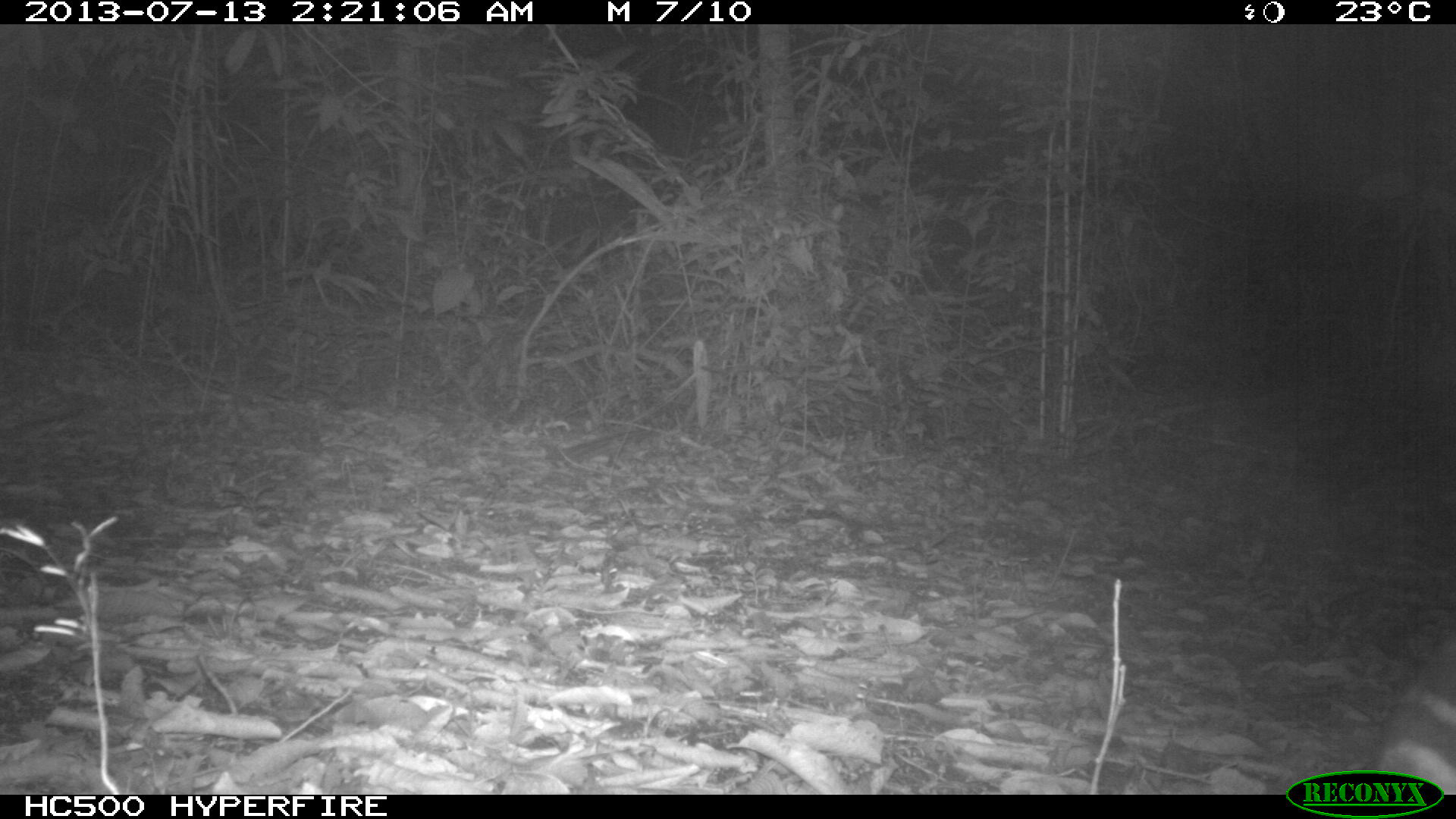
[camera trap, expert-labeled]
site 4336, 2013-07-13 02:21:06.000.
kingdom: Animalia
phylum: Chordata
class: Mammalia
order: Rodentia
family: Cuniculidae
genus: Cuniculus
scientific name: Cuniculus paca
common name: lowland paca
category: agouti paca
Agouti paca (lowland paca) (Cuniculus paca), count 1.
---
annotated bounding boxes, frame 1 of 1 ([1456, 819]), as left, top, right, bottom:
agouti paca: 1372, 617, 1456, 793